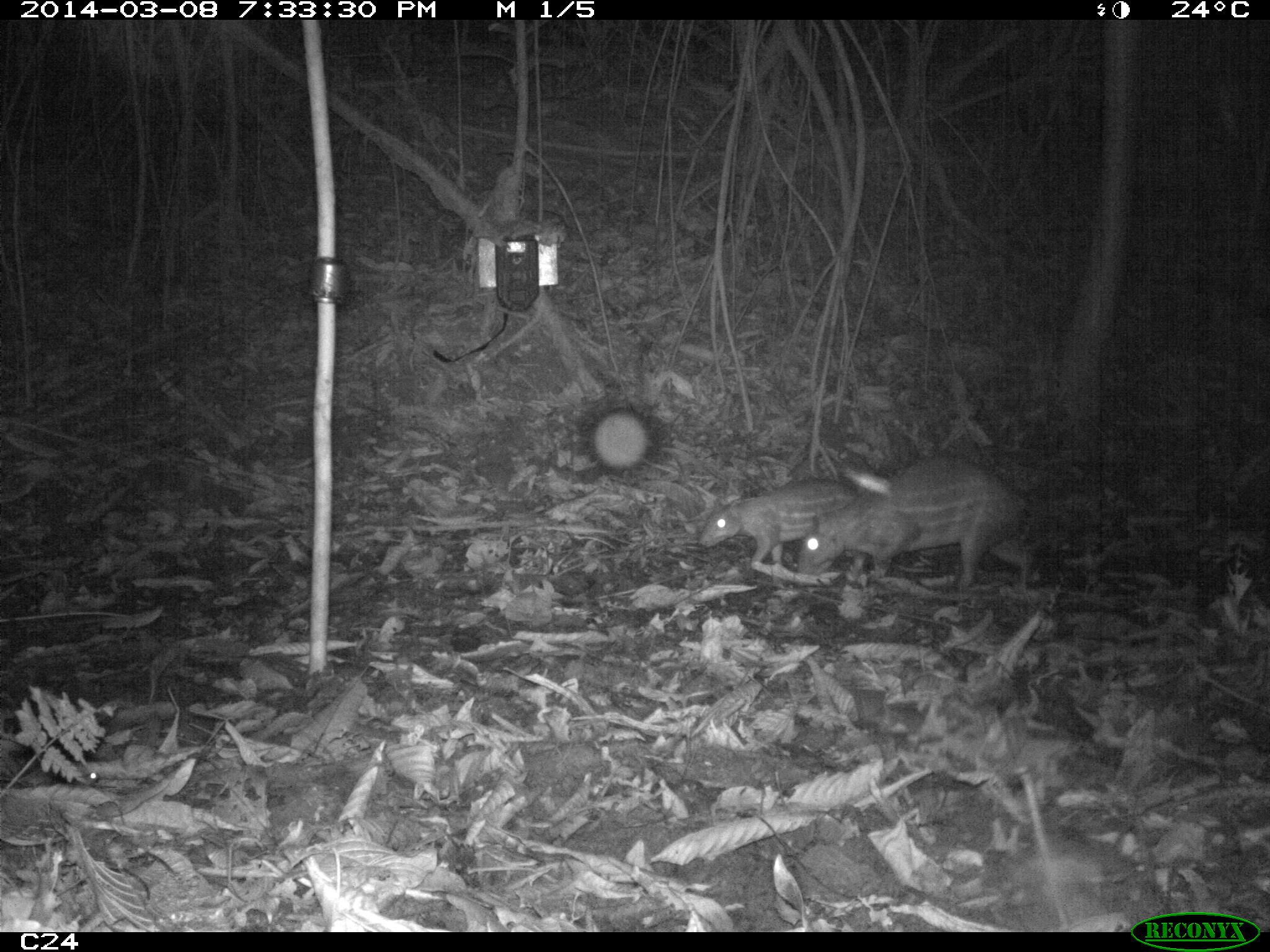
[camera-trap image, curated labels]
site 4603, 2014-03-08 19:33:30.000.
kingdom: Animalia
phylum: Chordata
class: Mammalia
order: Rodentia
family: Cuniculidae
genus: Cuniculus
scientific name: Cuniculus paca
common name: spotted paca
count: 2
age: adult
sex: female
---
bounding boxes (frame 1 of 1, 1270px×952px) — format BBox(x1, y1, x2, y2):
cuniculus paca: BBox(793, 457, 1034, 595); BBox(695, 474, 863, 586)